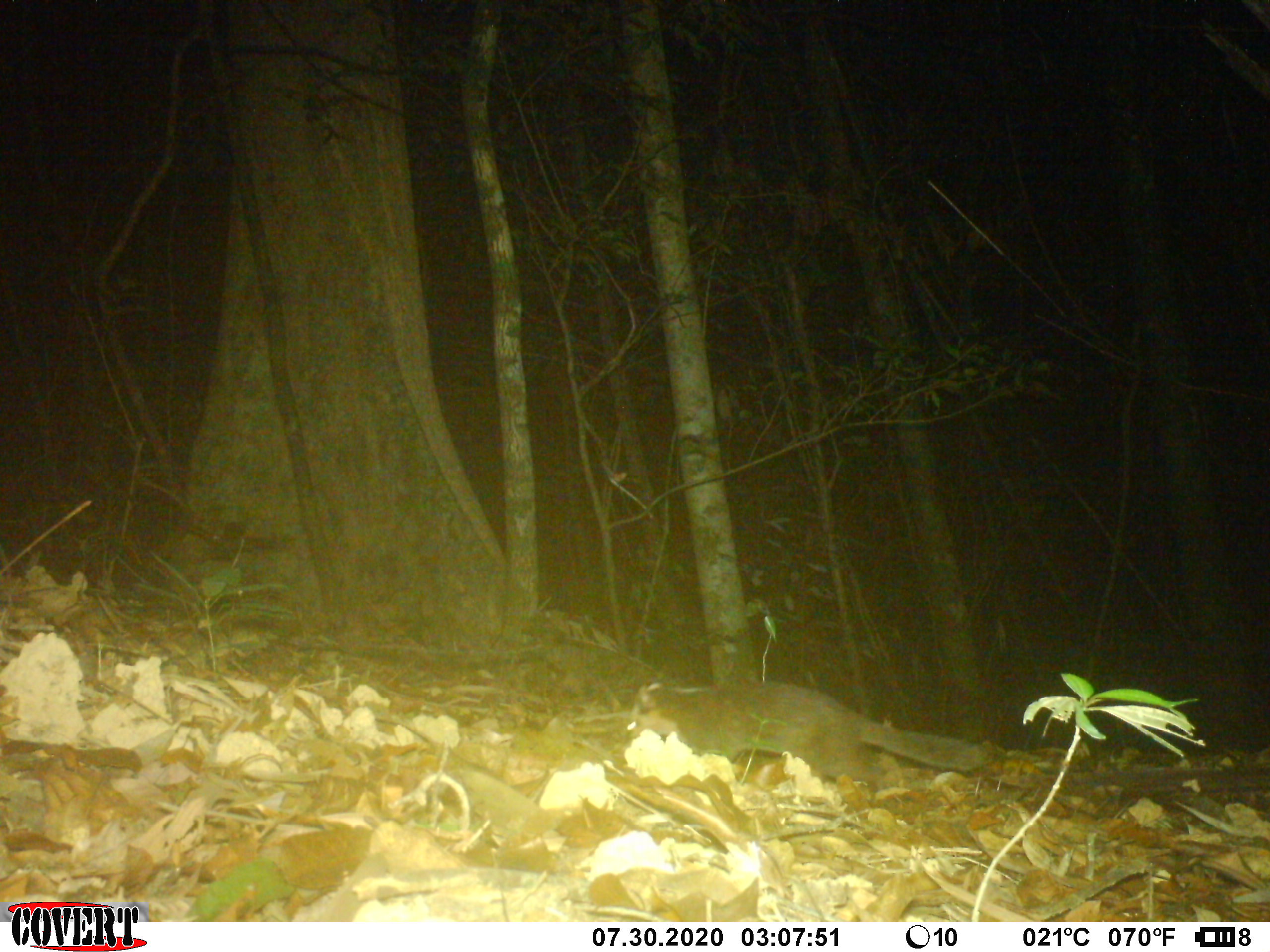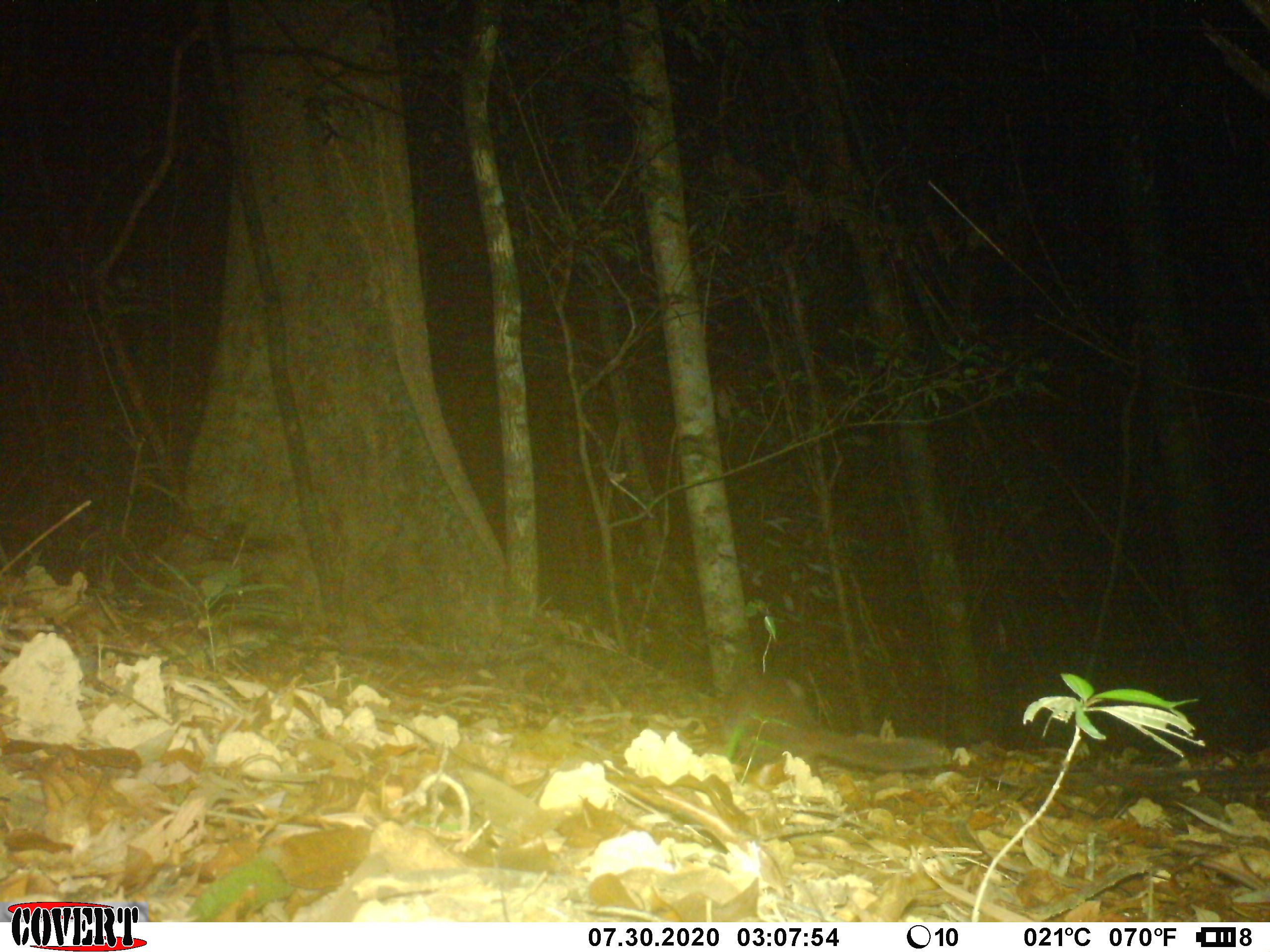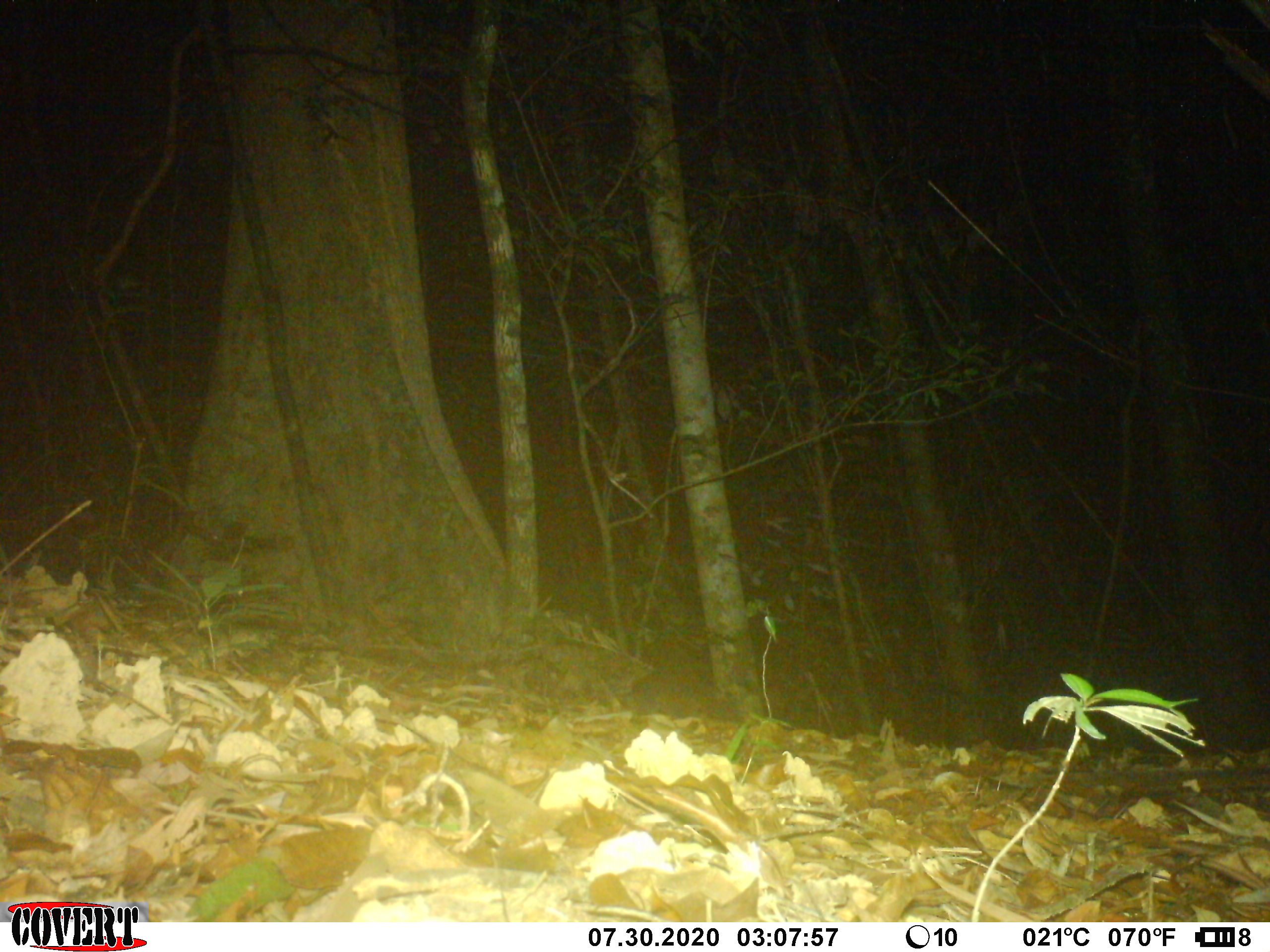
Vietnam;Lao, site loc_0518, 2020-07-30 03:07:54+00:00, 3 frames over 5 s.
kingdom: Animalia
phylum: Chordata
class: Mammalia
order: Carnivora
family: Mustelidae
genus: Melogale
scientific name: Melogale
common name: ferret badger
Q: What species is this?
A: Ferret badger (Melogale).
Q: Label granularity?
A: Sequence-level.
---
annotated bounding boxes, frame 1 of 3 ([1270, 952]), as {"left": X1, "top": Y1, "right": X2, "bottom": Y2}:
ferret badger: {"left": 627, "top": 678, "right": 994, "bottom": 791}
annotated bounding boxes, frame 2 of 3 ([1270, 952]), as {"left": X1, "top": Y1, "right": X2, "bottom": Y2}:
ferret badger: {"left": 718, "top": 671, "right": 944, "bottom": 784}